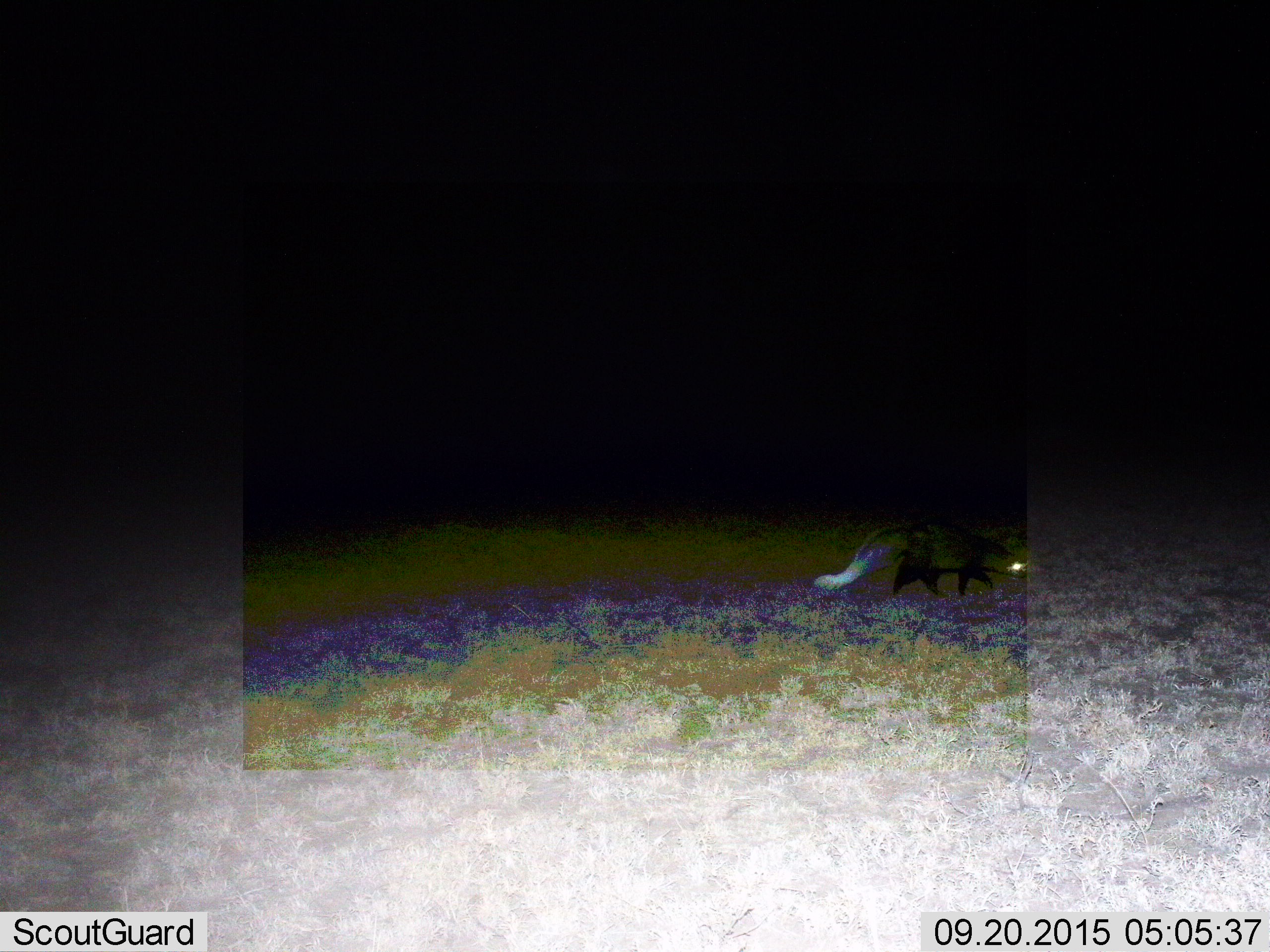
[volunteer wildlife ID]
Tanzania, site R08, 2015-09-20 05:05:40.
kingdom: Animalia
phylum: Chordata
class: Mammalia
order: Carnivora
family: Mustelidae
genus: Mellivora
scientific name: Mellivora capensis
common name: honey badger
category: honeybadger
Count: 1.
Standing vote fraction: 0%.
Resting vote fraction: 0%.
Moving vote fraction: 100%.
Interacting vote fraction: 0%.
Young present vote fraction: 0%.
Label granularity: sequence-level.